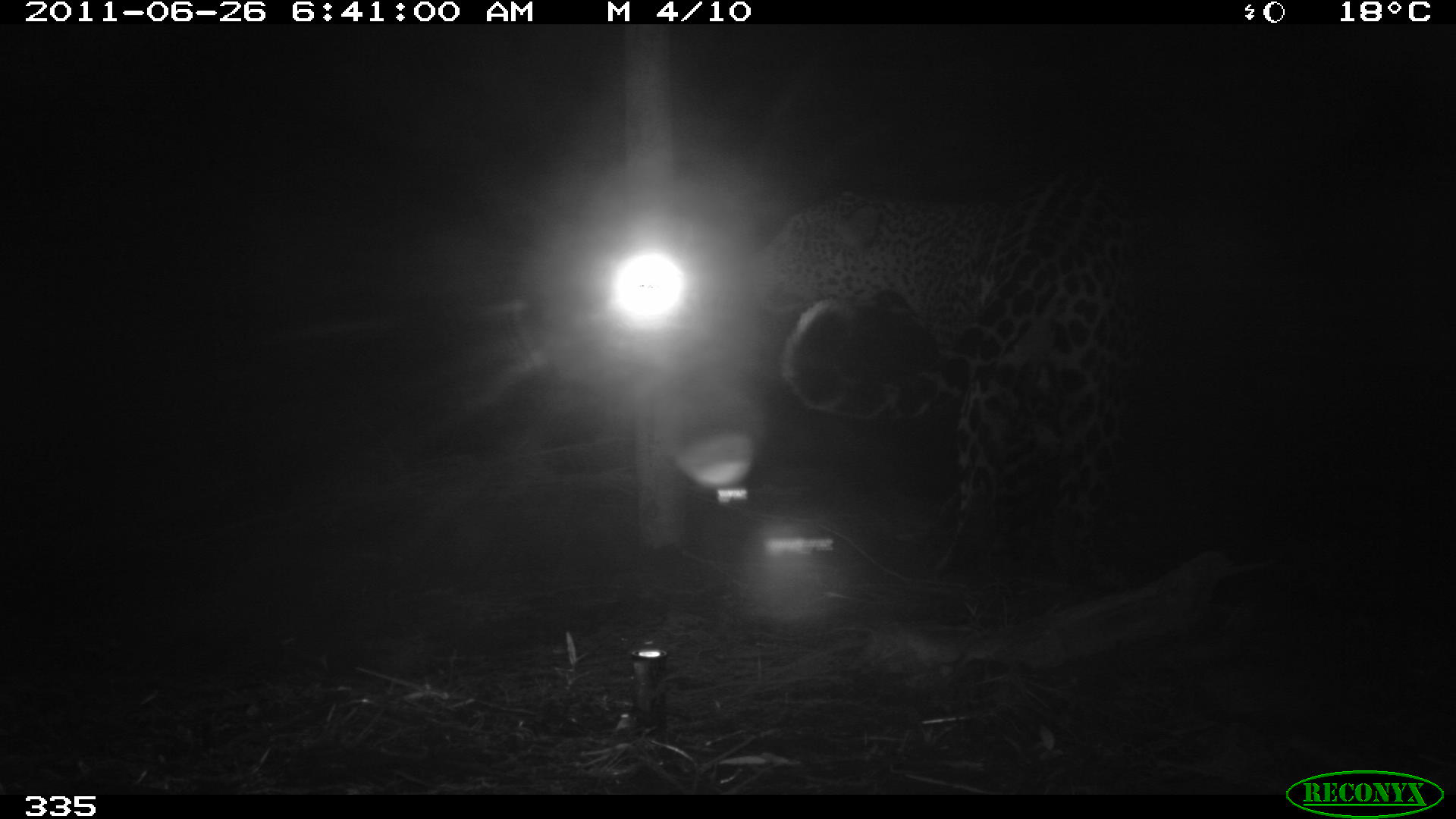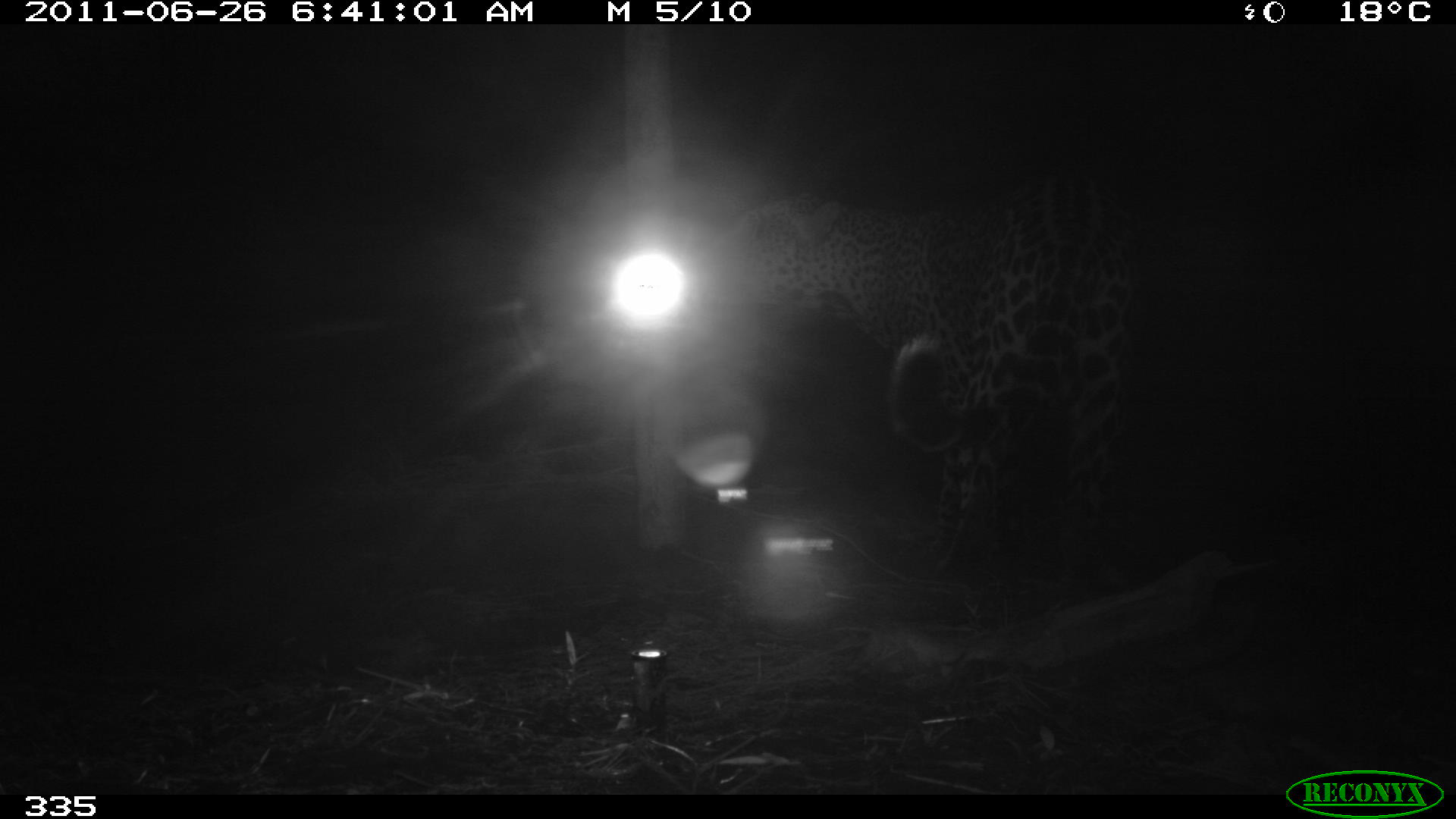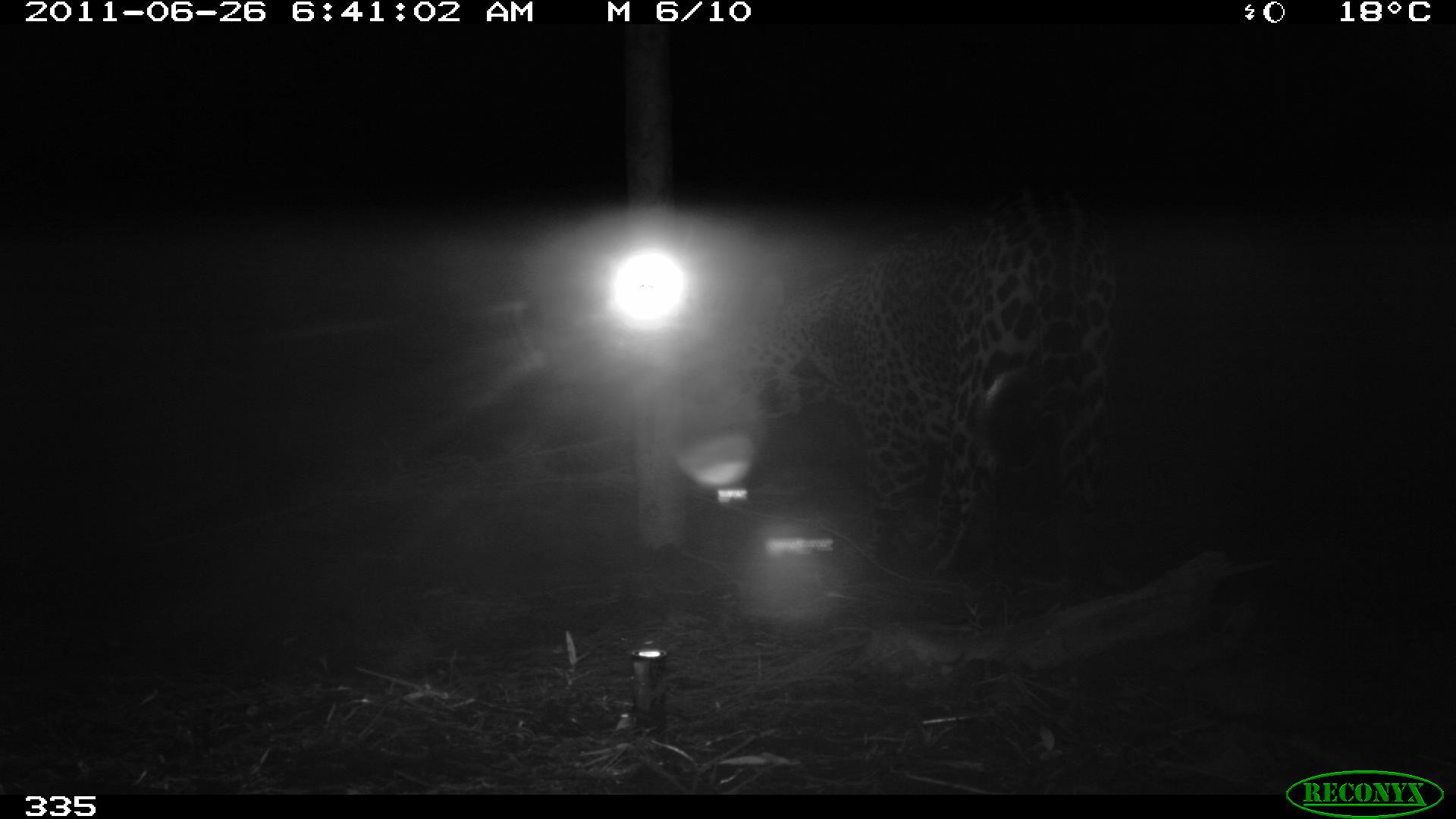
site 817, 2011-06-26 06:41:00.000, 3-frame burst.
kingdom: Animalia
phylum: Chordata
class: Mammalia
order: Carnivora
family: Felidae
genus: Panthera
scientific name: Panthera onca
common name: jaguar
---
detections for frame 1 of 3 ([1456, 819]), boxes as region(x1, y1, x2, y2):
panthera onca: region(744, 183, 1137, 587)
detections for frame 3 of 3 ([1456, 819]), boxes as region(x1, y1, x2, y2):
panthera onca: region(678, 185, 1119, 598)